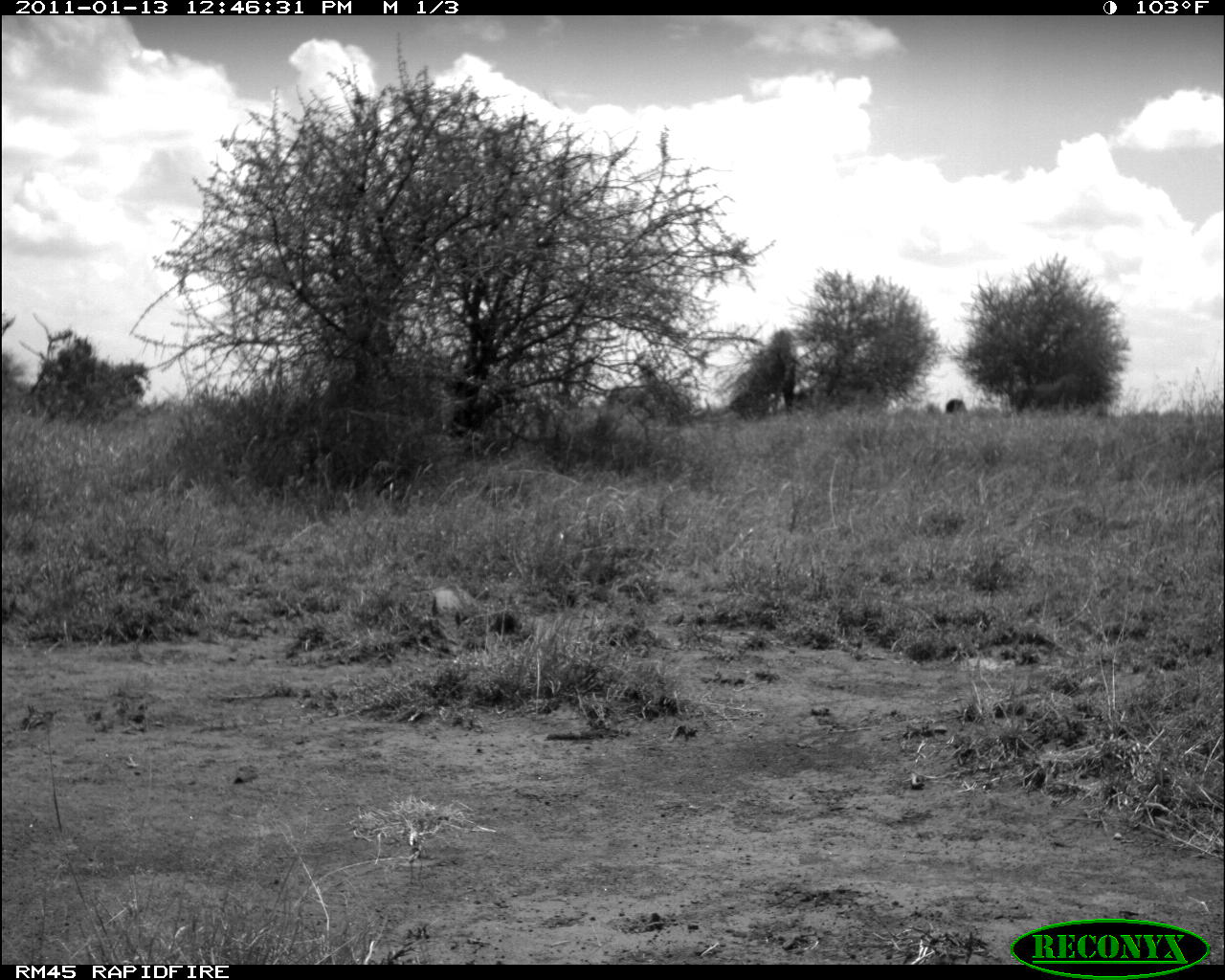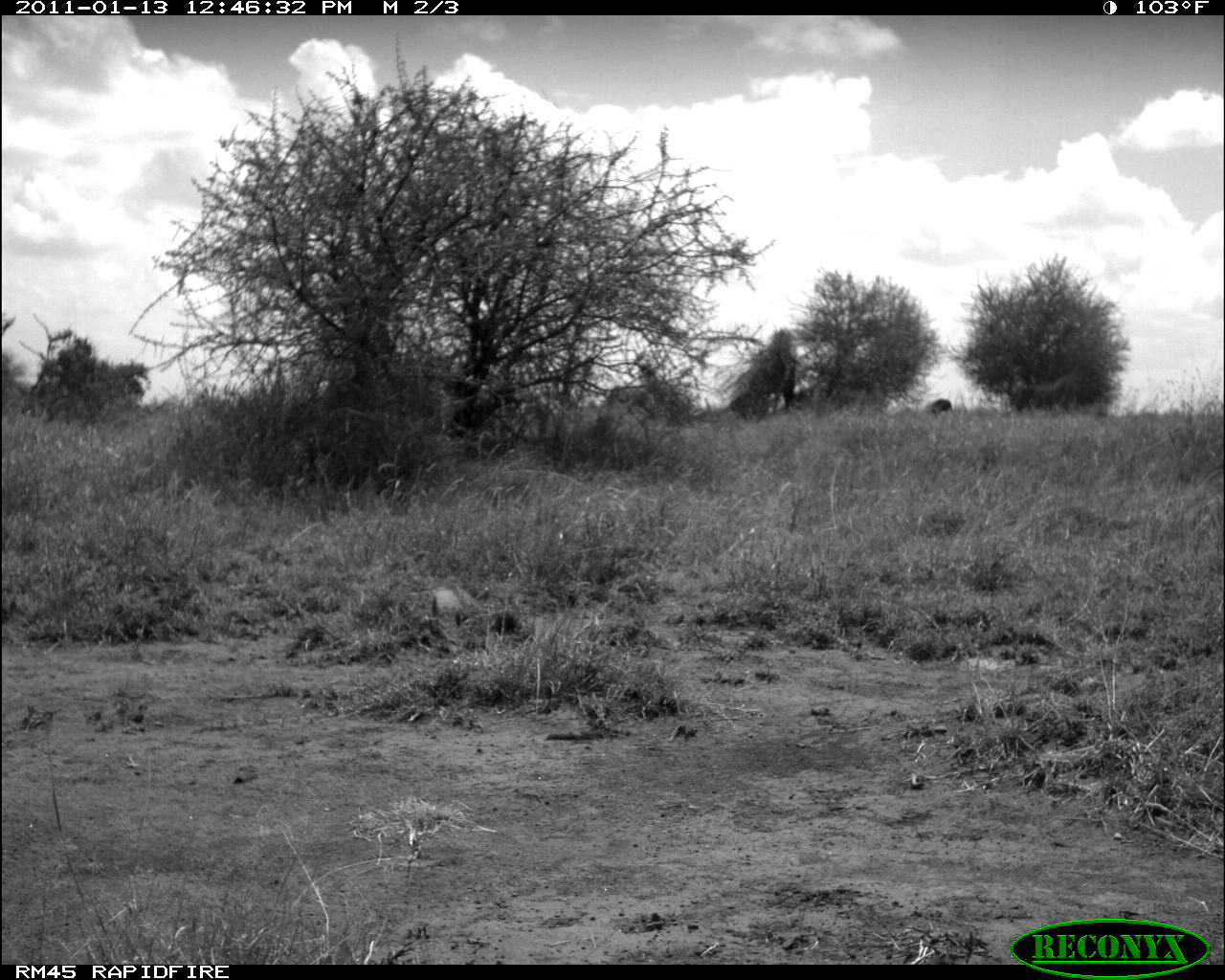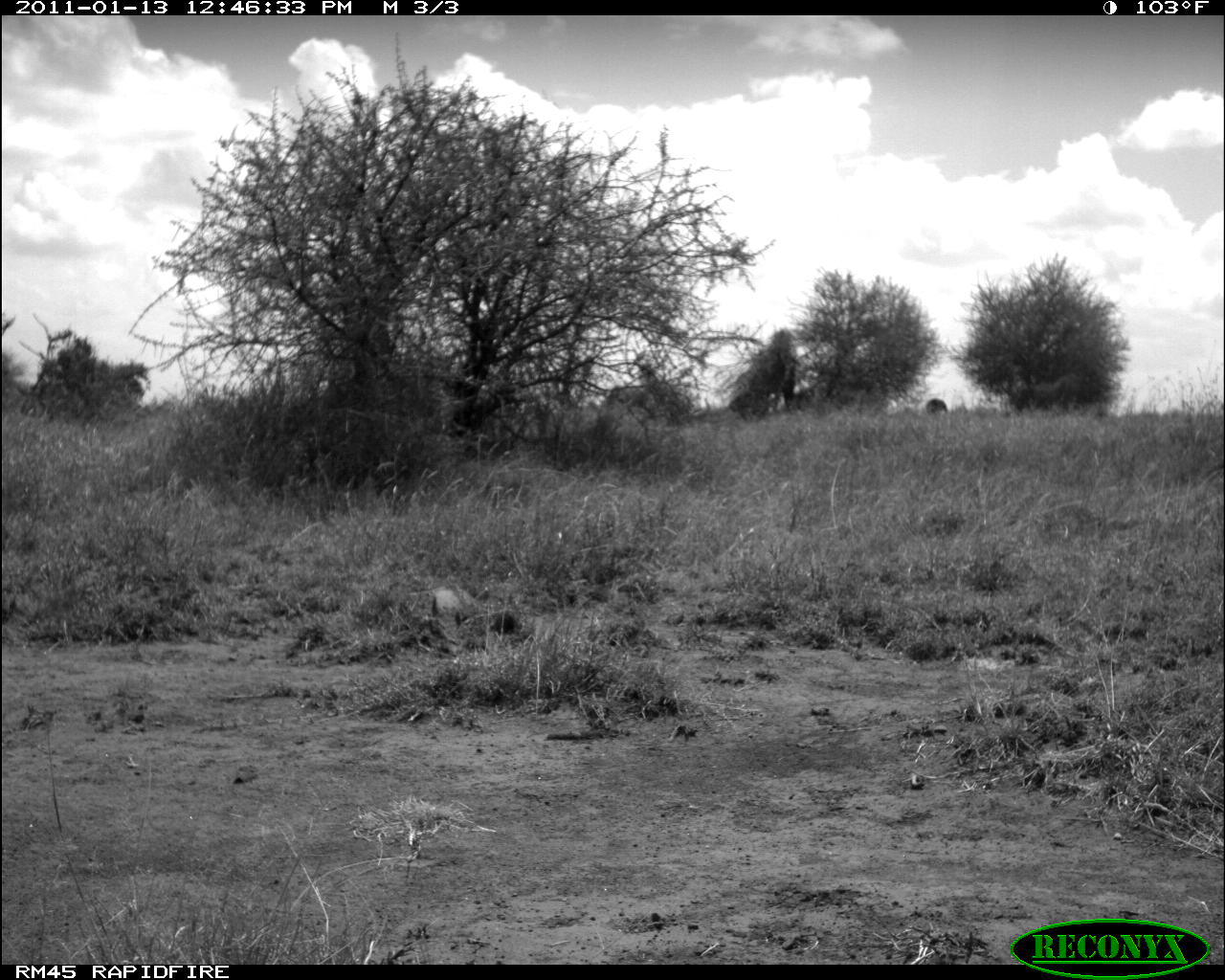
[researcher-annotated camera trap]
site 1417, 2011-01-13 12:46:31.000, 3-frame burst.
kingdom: Animalia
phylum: Chordata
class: Aves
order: Struthioniformes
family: Struthionidae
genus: Struthio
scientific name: Struthio camelus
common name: common ostrich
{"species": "Struthio camelus (common ostrich)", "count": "1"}